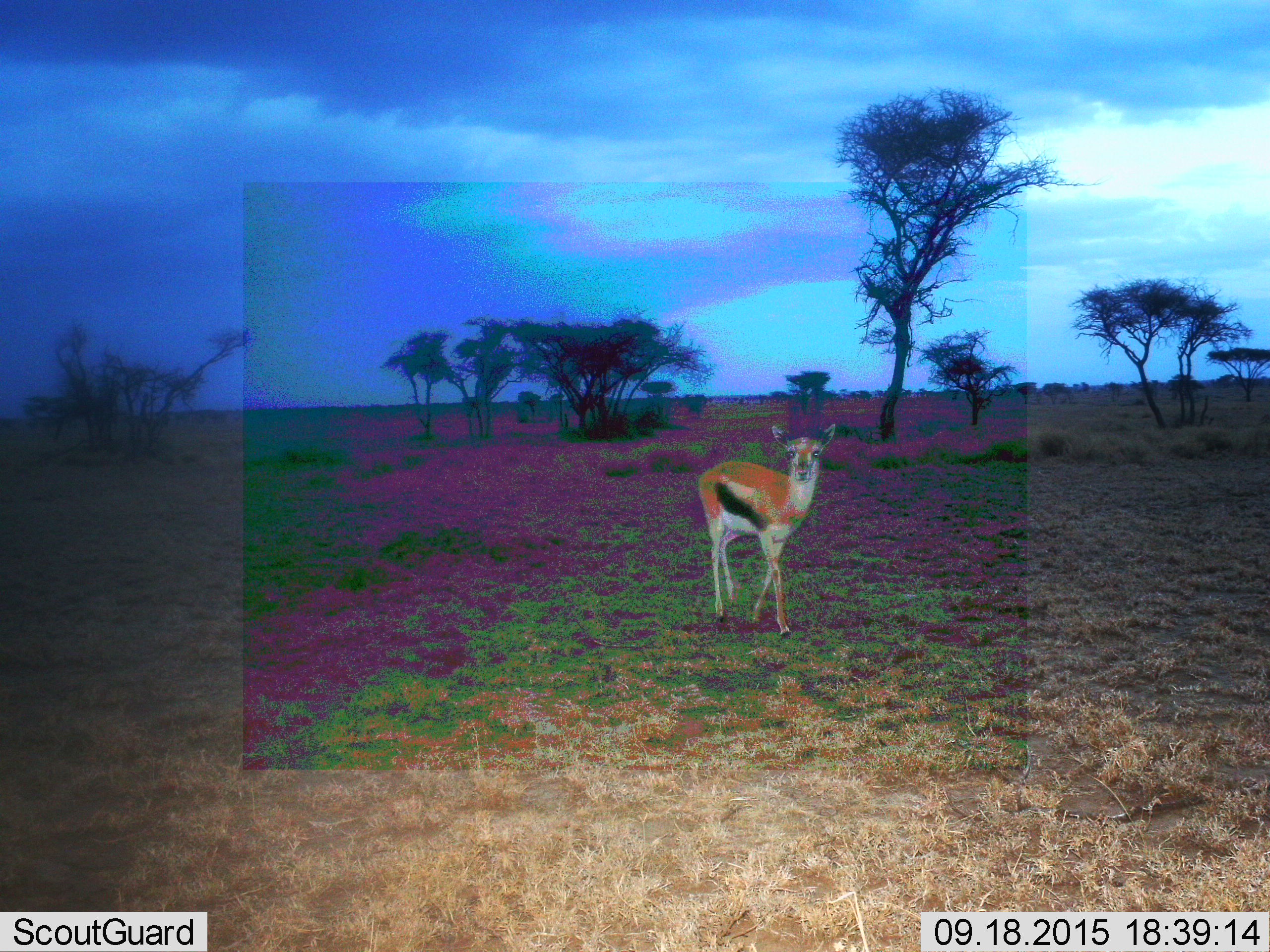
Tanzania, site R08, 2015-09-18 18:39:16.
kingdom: Animalia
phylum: Chordata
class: Mammalia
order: Artiodactyla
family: Bovidae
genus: Eudorcas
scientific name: Eudorcas thomsonii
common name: thomson's gazelle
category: gazellethomsons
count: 1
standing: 62%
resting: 0%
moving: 50%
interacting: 0%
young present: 12%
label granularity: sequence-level